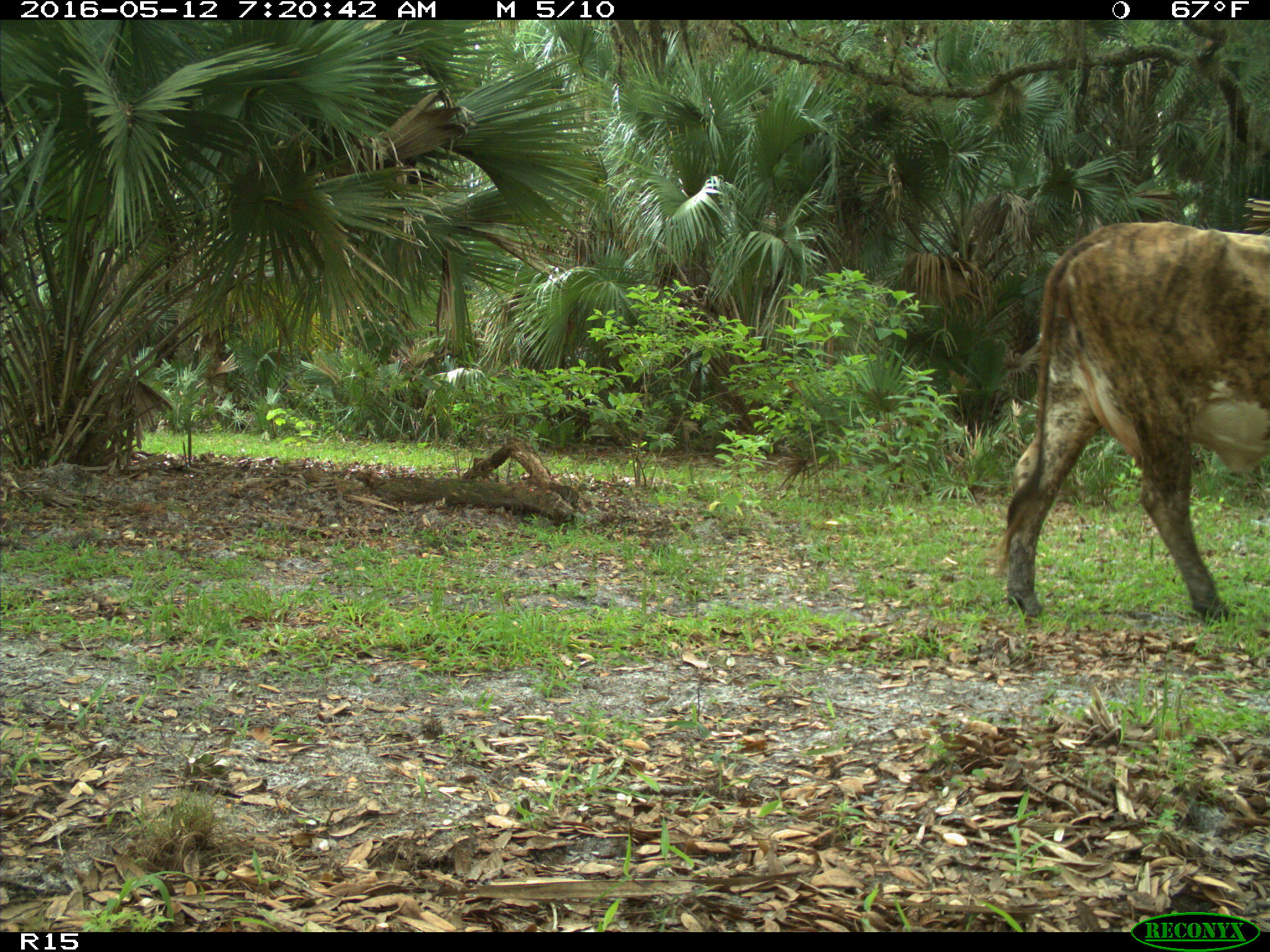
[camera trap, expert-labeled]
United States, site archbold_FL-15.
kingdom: Animalia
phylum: Chordata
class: Mammalia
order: Artiodactyla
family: Bovidae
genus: Bos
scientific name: Bos taurus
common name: domestic cow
Bos taurus (domestic cow).